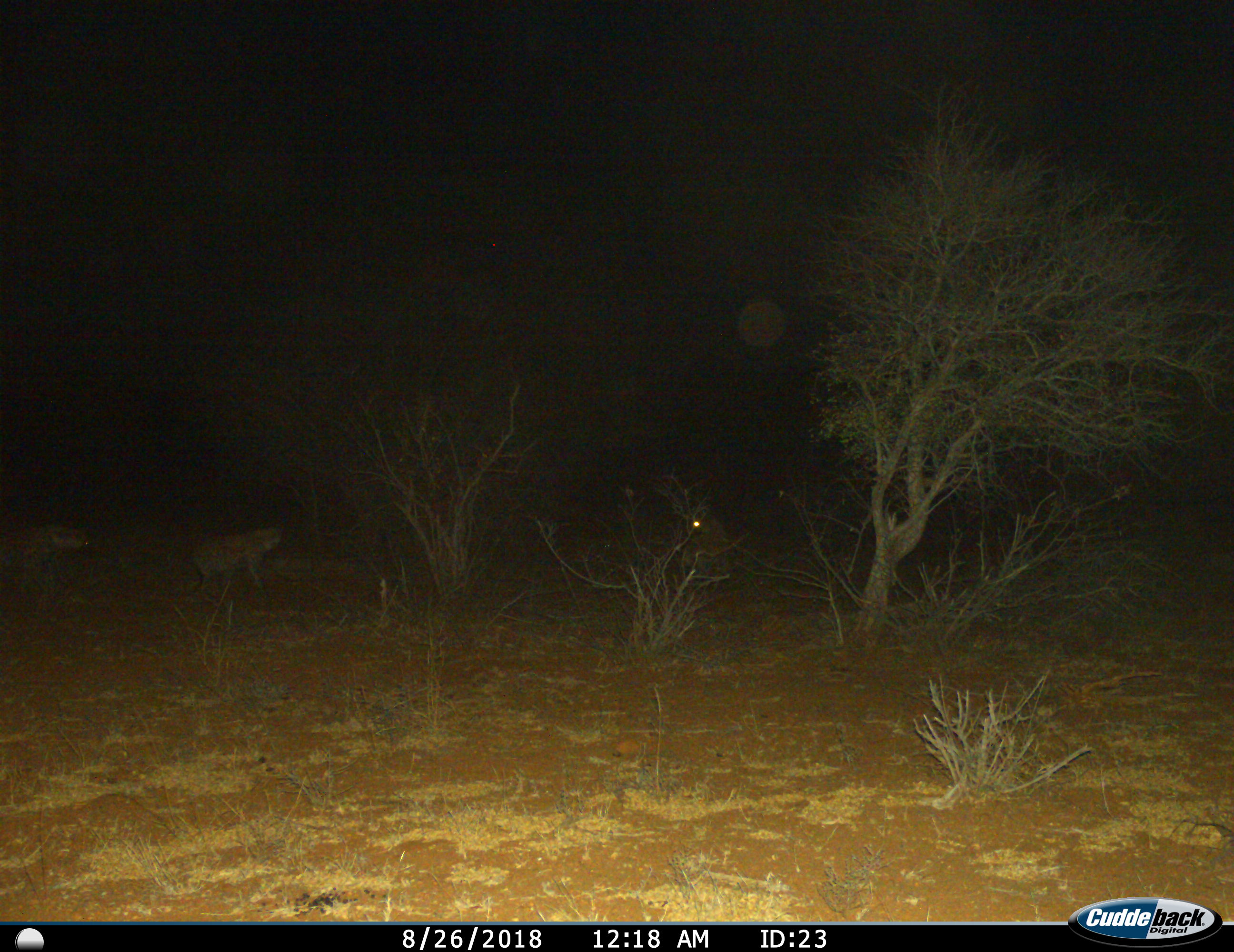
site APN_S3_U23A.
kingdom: Animalia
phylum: Chordata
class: Mammalia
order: Carnivora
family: Hyaenidae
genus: Crocuta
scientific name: Crocuta crocuta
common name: spotted hyena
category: hyenaspotted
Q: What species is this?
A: Hyenaspotted (spotted hyena) (Crocuta crocuta).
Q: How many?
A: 3.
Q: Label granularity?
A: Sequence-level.